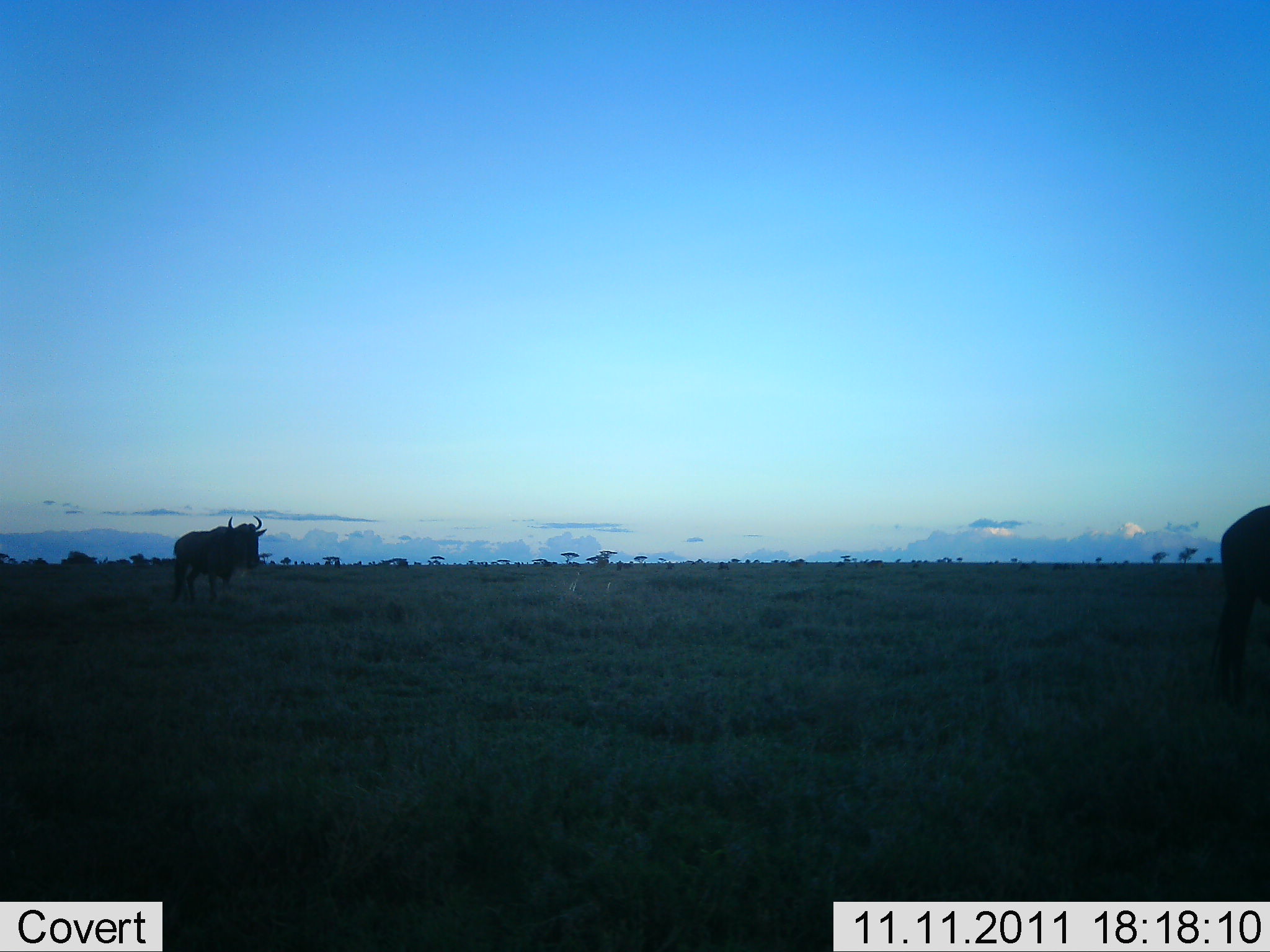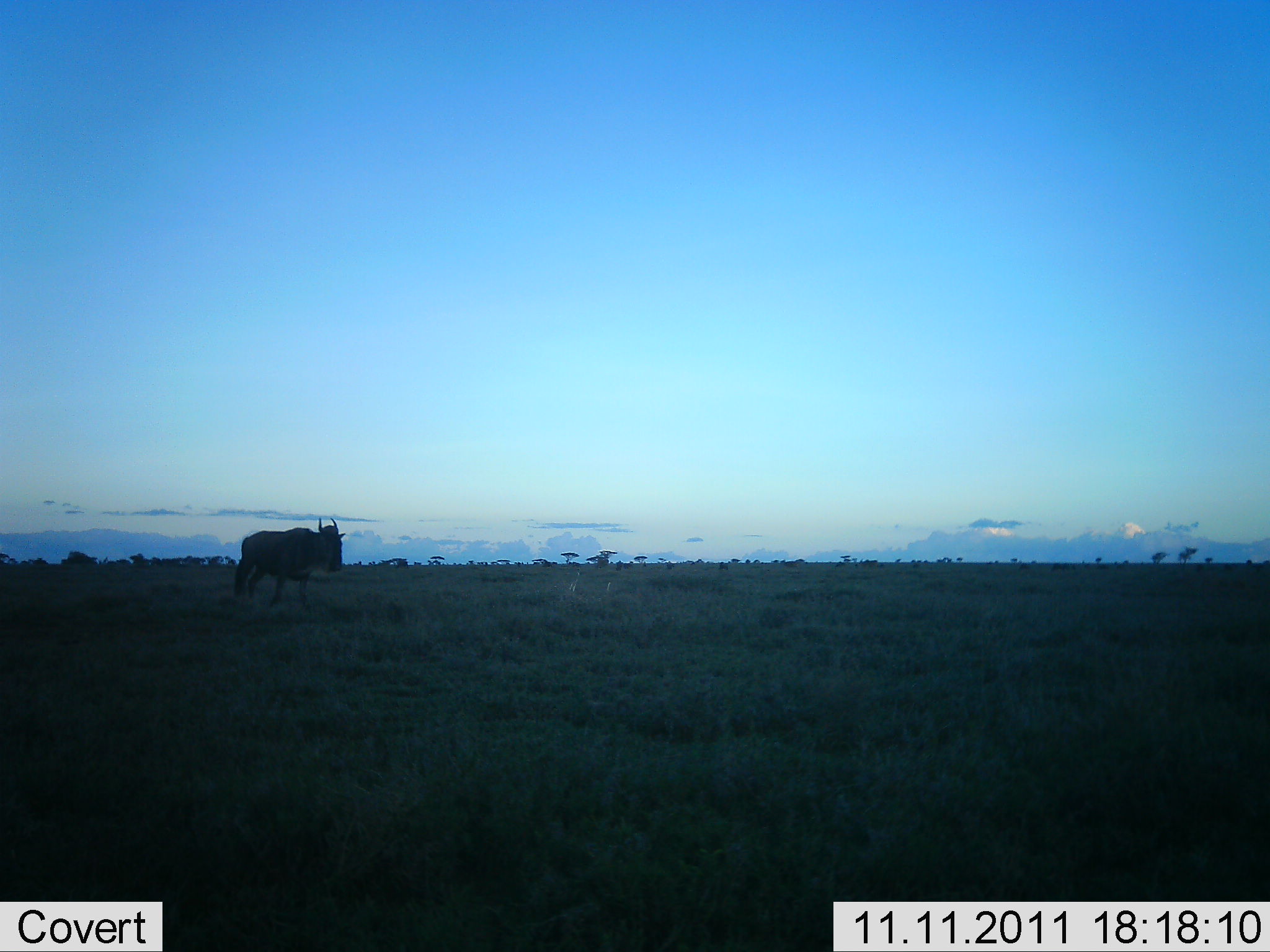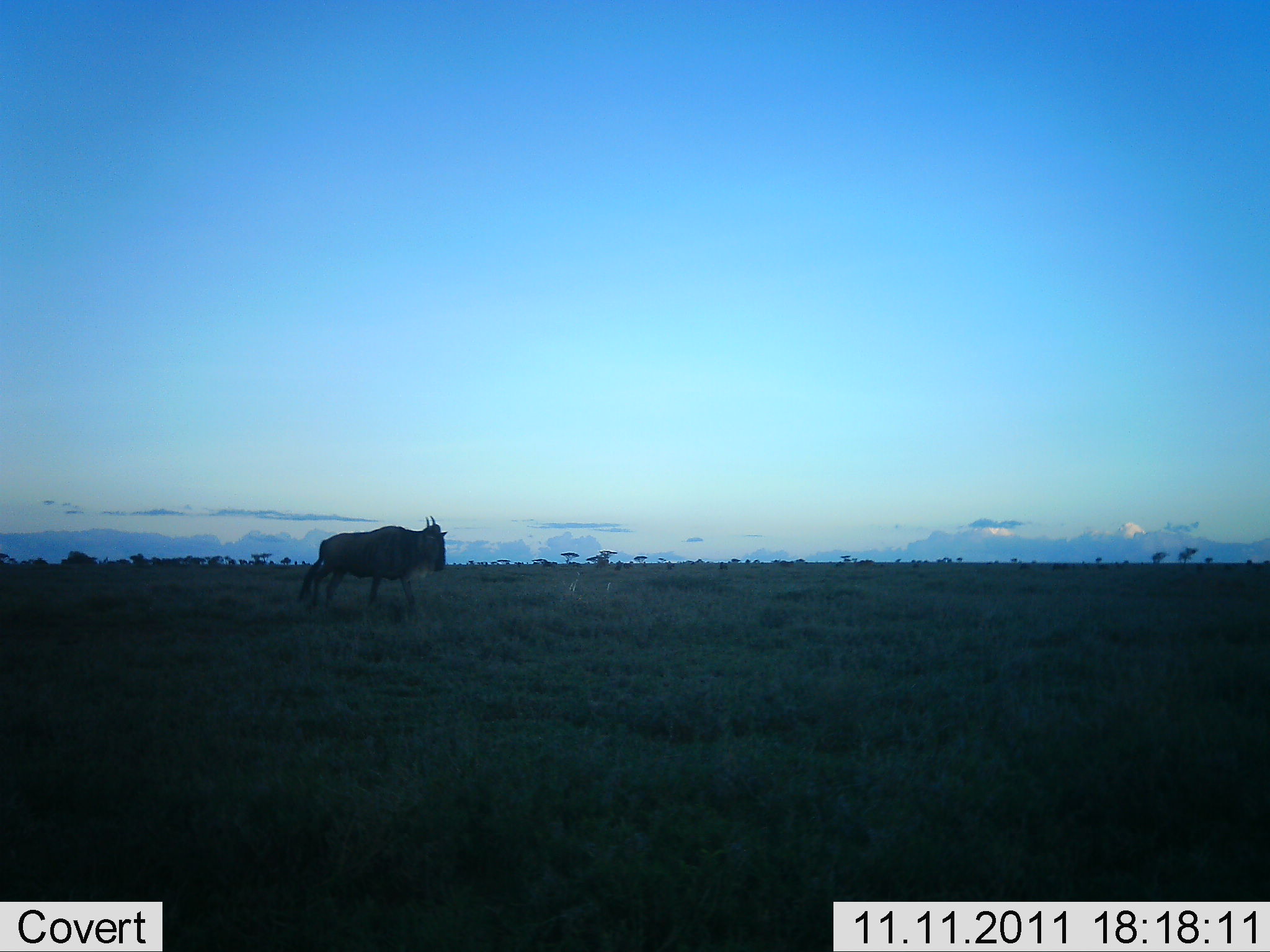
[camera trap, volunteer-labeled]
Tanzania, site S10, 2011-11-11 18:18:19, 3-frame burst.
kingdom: Animalia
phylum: Chordata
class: Mammalia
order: Artiodactyla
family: Bovidae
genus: Connochaetes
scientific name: Connochaetes taurinus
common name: blue wildebeest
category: wildebeest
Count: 2.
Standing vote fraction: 21%.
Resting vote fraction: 0%.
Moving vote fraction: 86%.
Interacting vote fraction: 0%.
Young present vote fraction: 0%.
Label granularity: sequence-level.